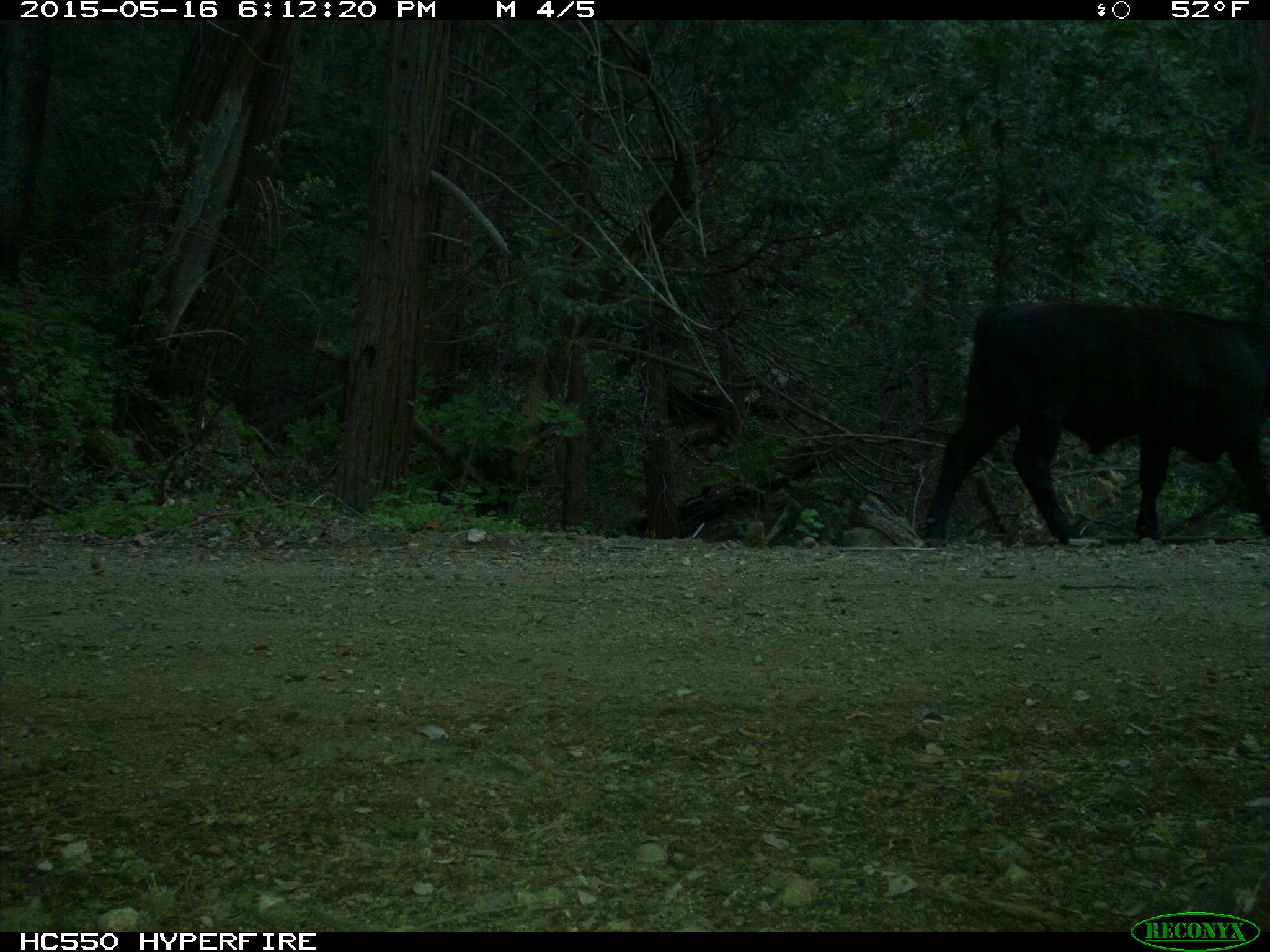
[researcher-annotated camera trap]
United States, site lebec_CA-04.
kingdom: Animalia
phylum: Chordata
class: Mammalia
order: Artiodactyla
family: Bovidae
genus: Bos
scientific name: Bos taurus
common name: domestic cow